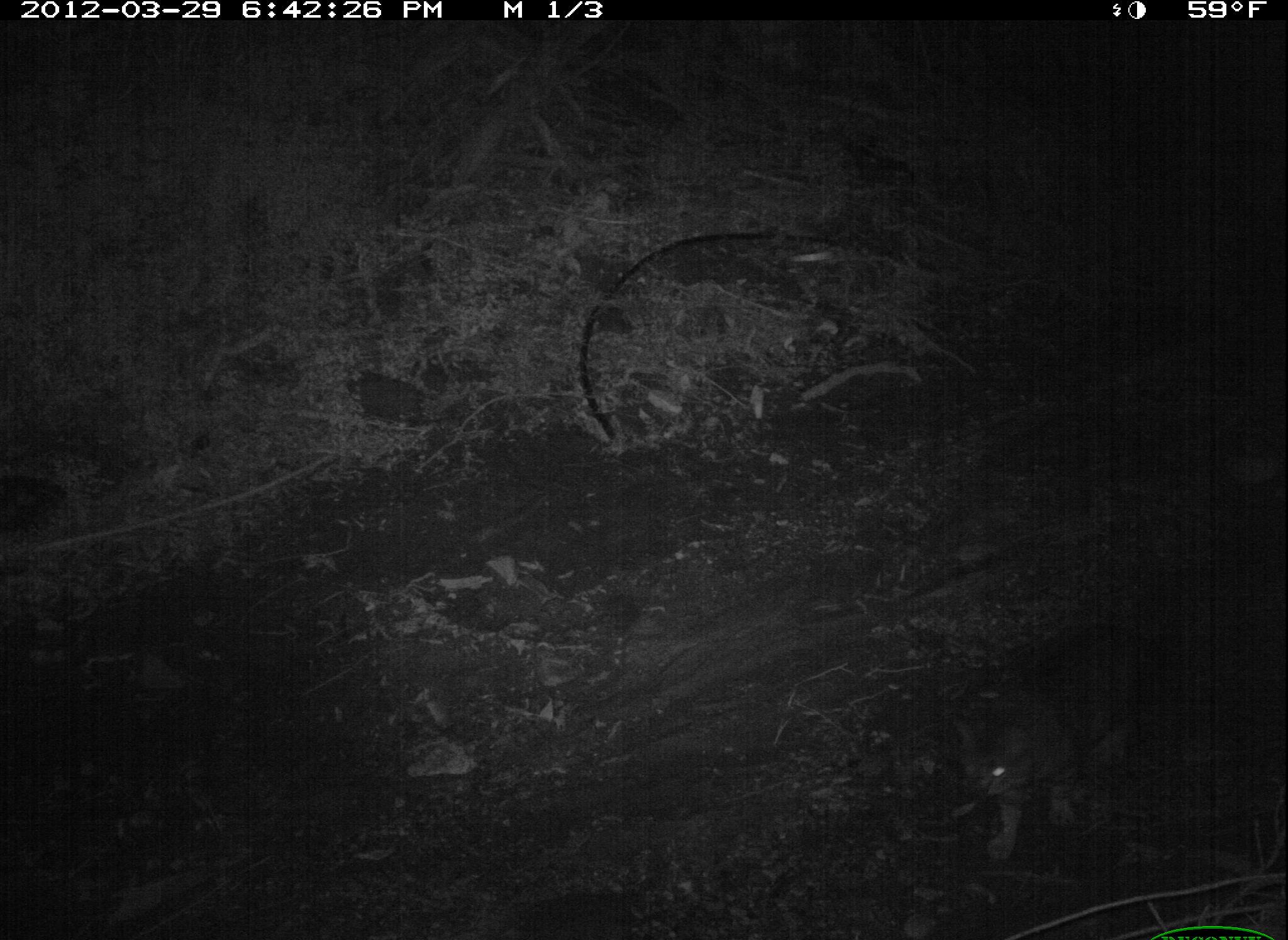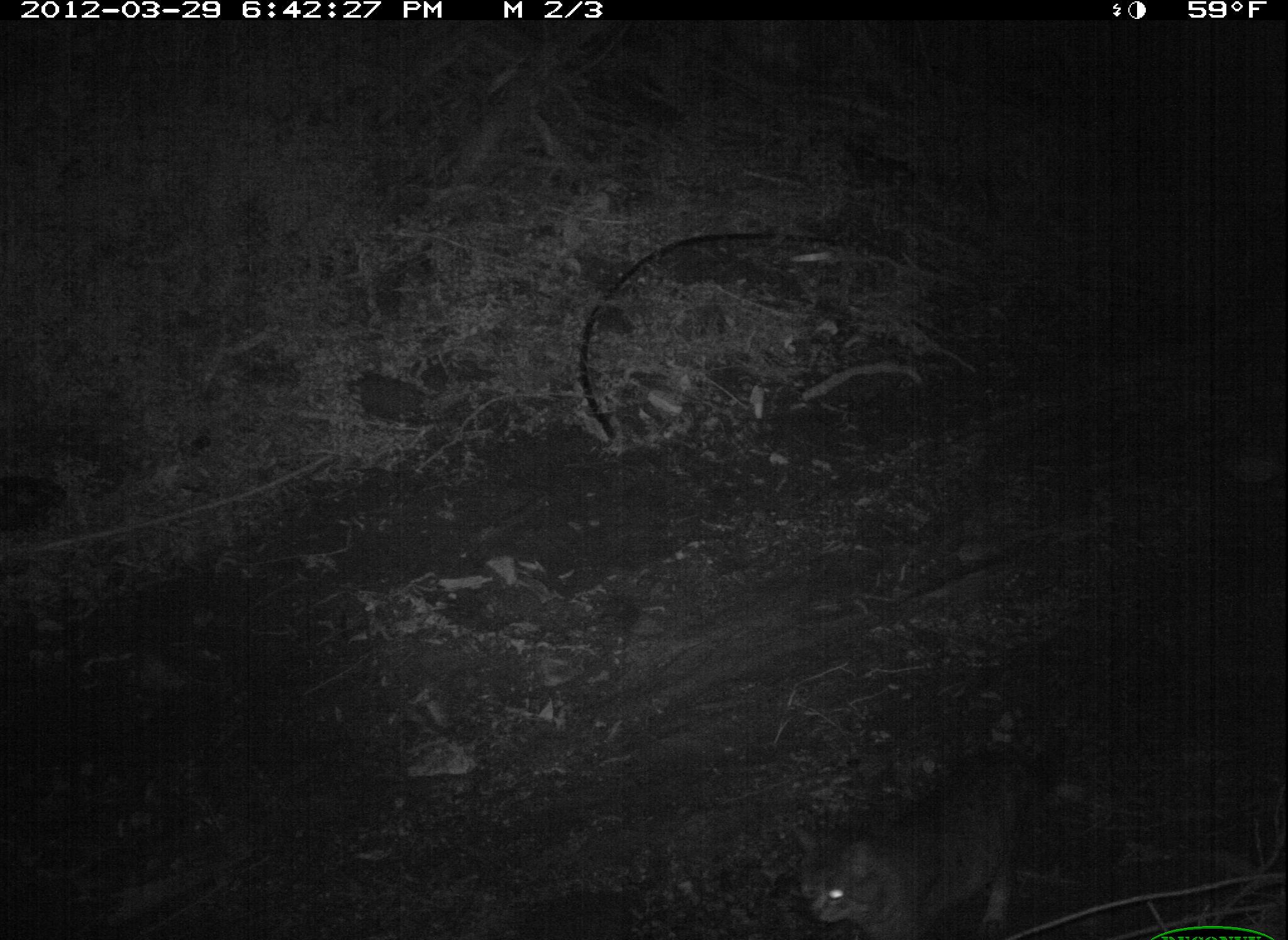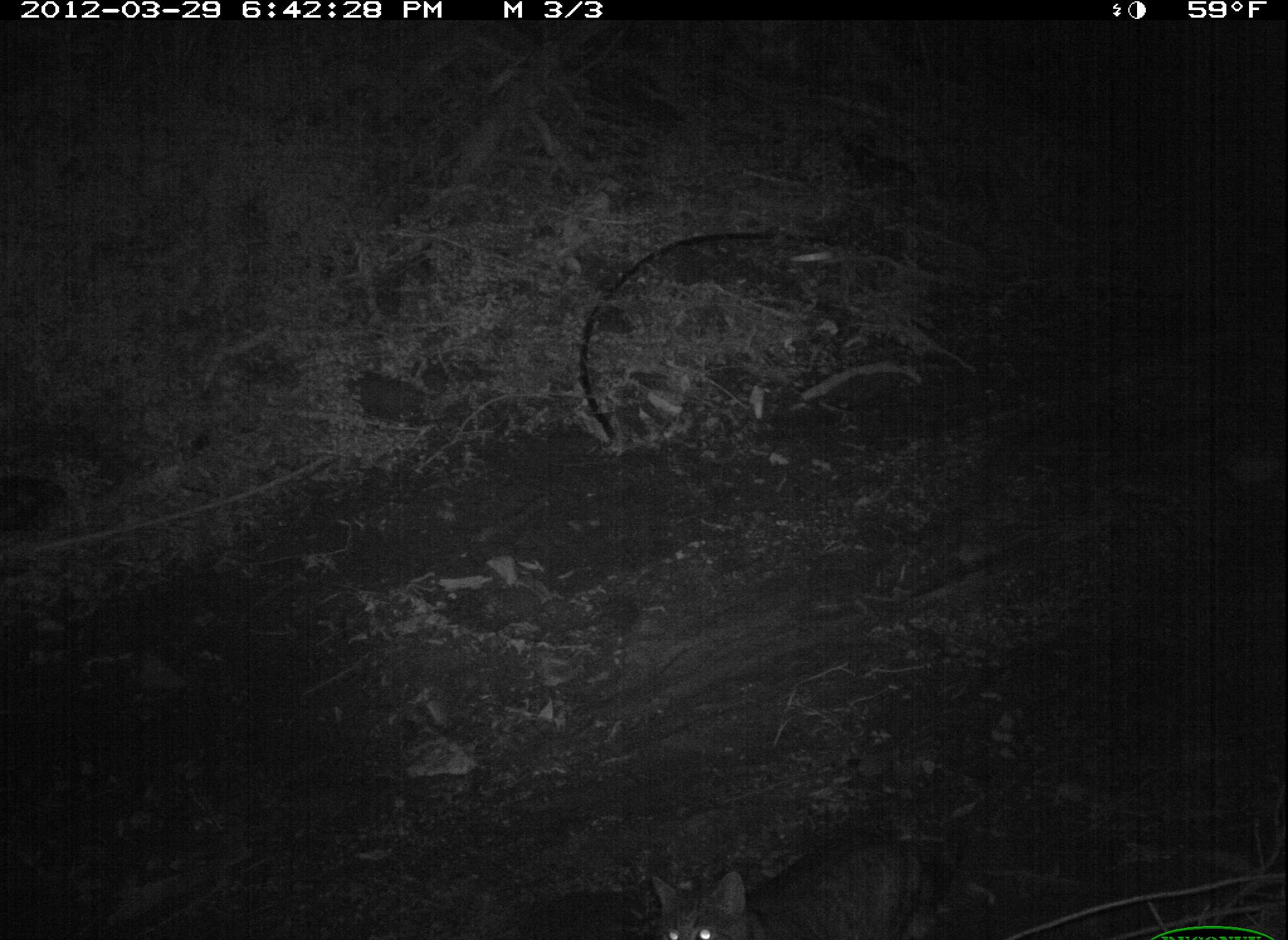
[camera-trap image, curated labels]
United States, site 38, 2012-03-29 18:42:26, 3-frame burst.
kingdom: Animalia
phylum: Chordata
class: Mammalia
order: Carnivora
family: Felidae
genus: Felis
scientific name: Felis catus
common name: cat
Cat (Felis catus).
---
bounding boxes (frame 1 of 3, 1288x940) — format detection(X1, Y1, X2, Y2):
cat: detection(937, 599, 1191, 863)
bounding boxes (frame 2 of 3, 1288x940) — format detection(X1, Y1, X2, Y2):
cat: detection(789, 728, 1101, 934)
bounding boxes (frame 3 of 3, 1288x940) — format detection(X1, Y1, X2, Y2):
cat: detection(623, 796, 1034, 937)